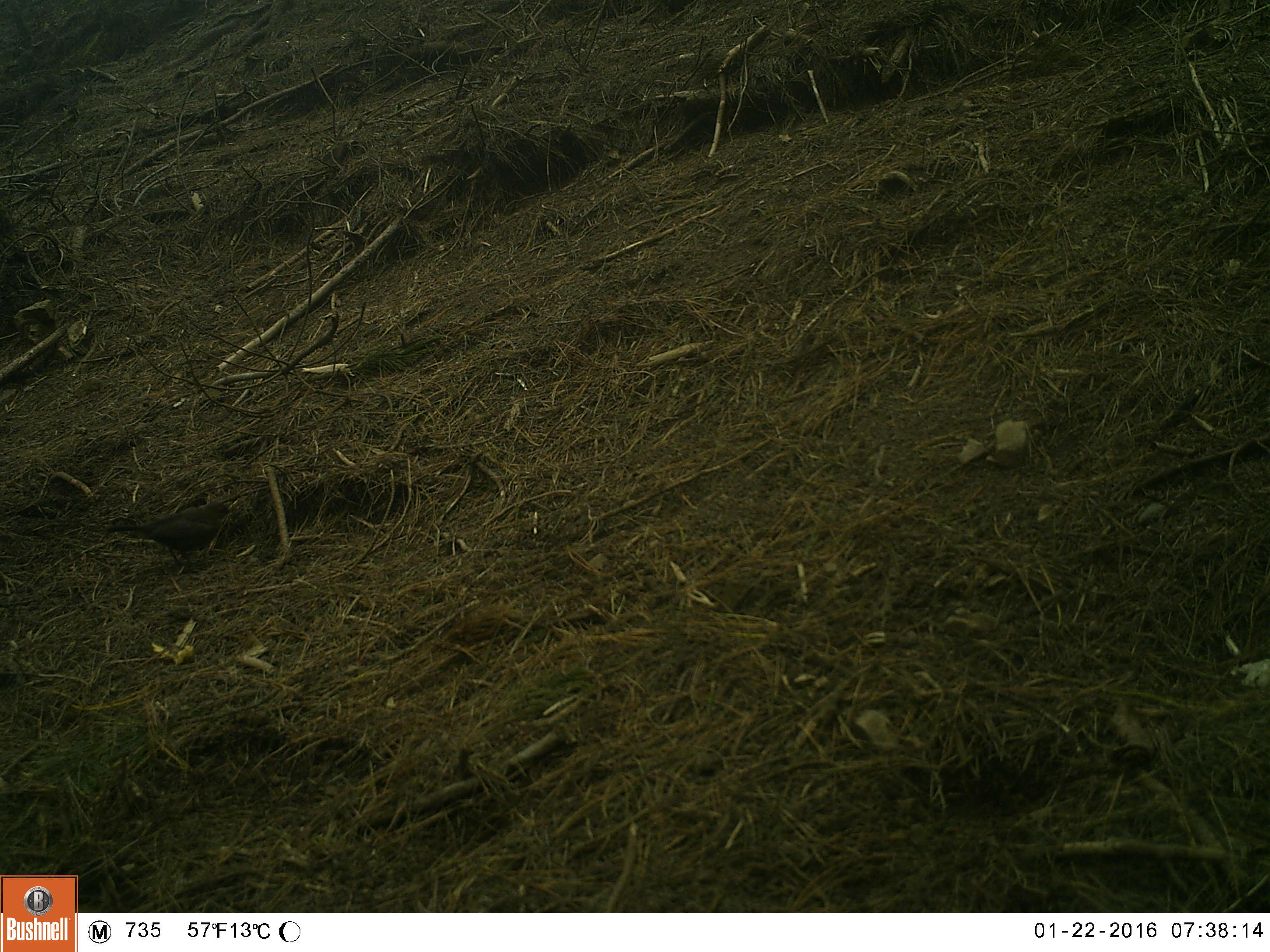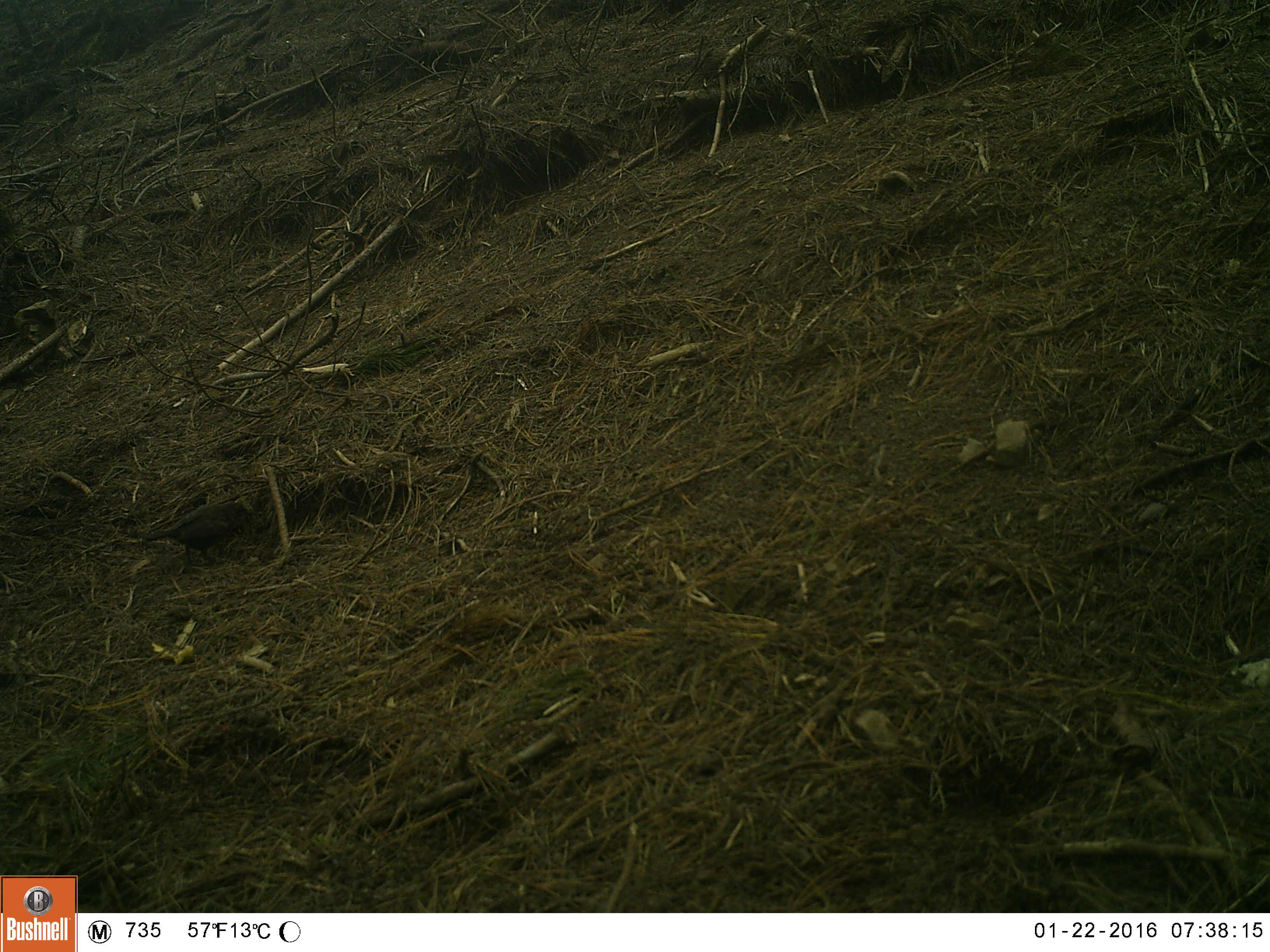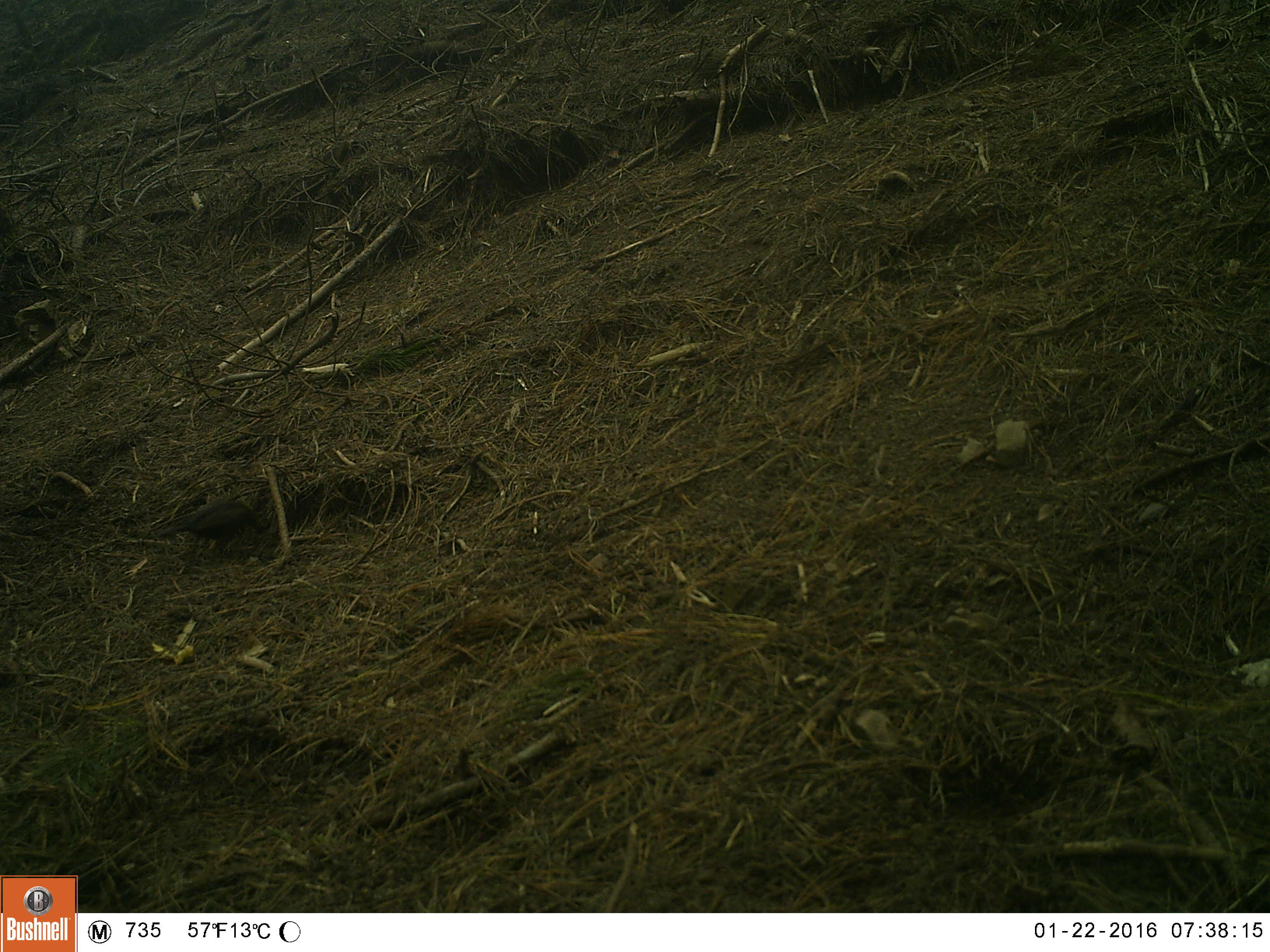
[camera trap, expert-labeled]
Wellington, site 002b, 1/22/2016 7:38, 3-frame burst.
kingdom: Animalia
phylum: Chordata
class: Aves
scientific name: Aves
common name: bird